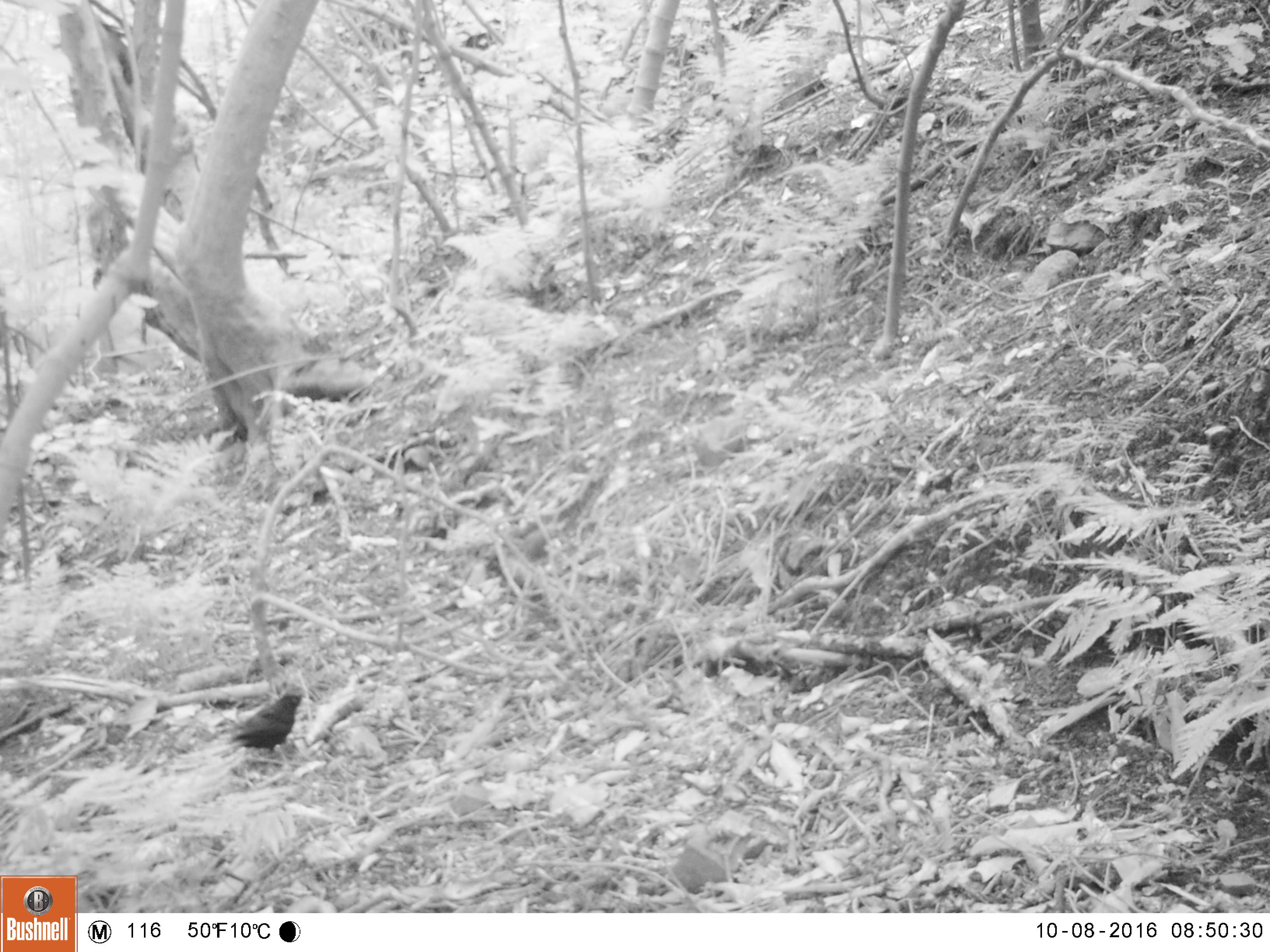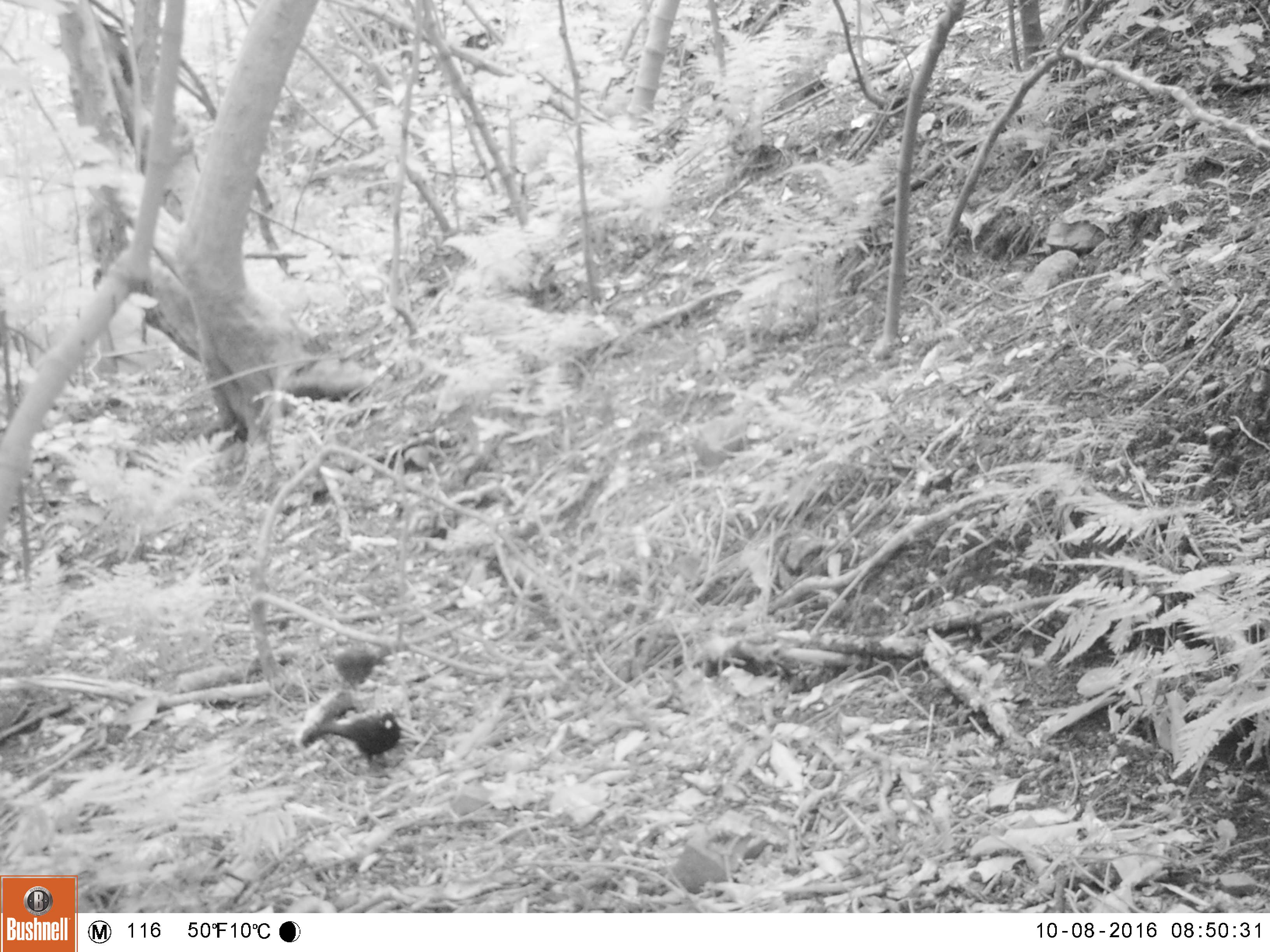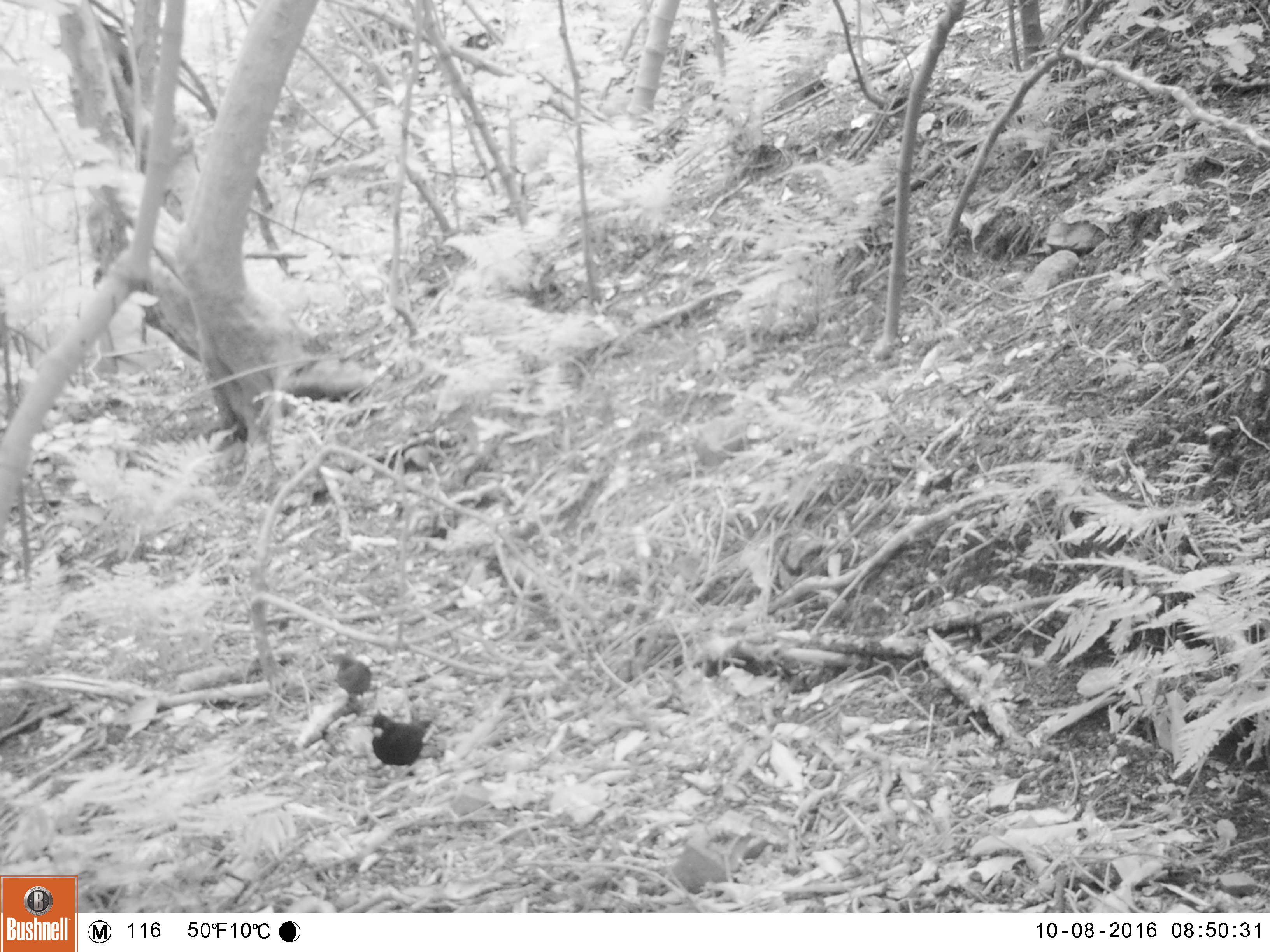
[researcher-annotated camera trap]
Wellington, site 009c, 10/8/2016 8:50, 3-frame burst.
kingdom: Animalia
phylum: Chordata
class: Aves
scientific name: Aves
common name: bird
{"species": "bird (Aves)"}